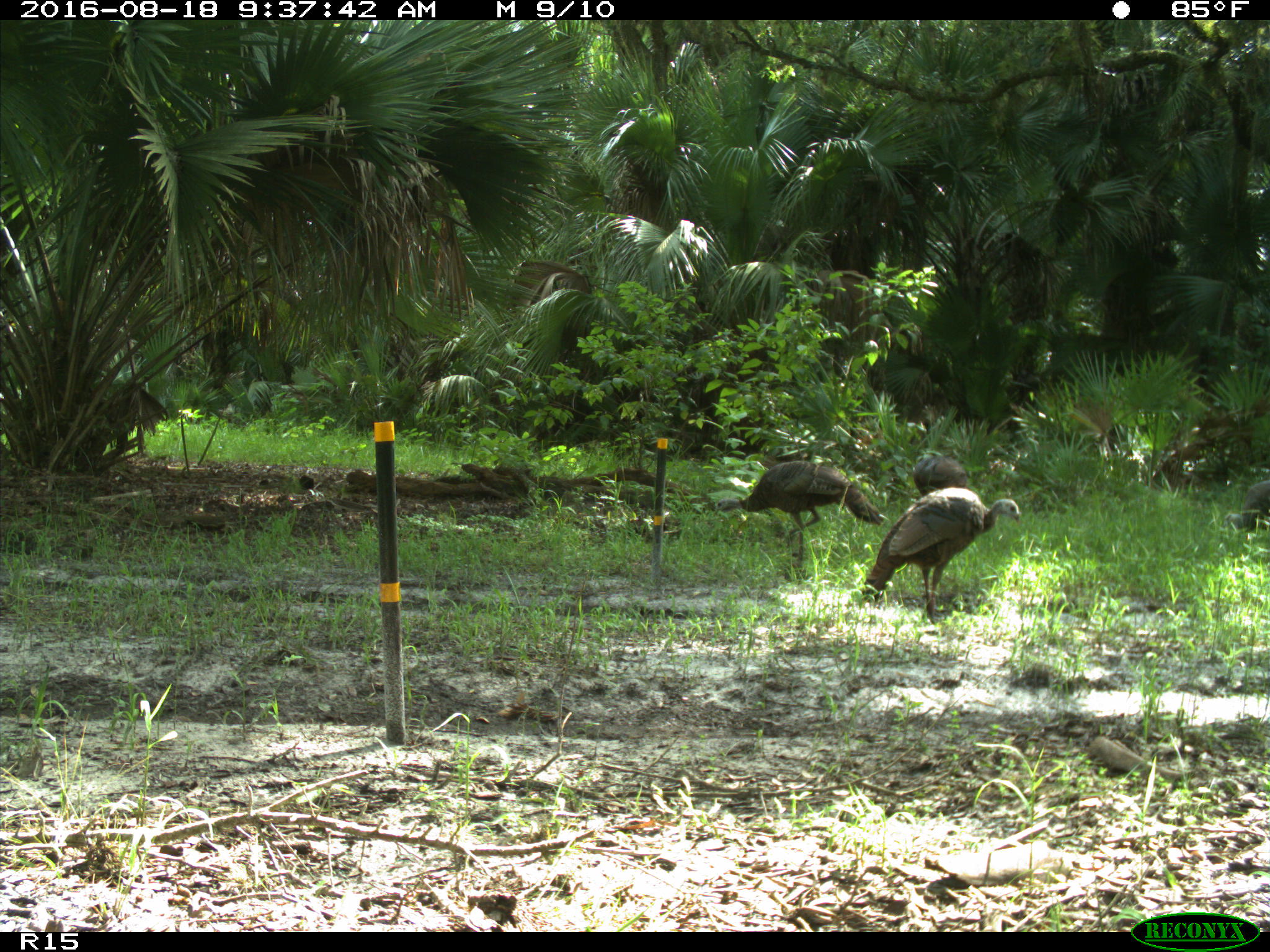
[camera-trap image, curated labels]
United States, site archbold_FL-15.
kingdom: Animalia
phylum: Chordata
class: Aves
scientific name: Aves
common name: birds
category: unidentified bird